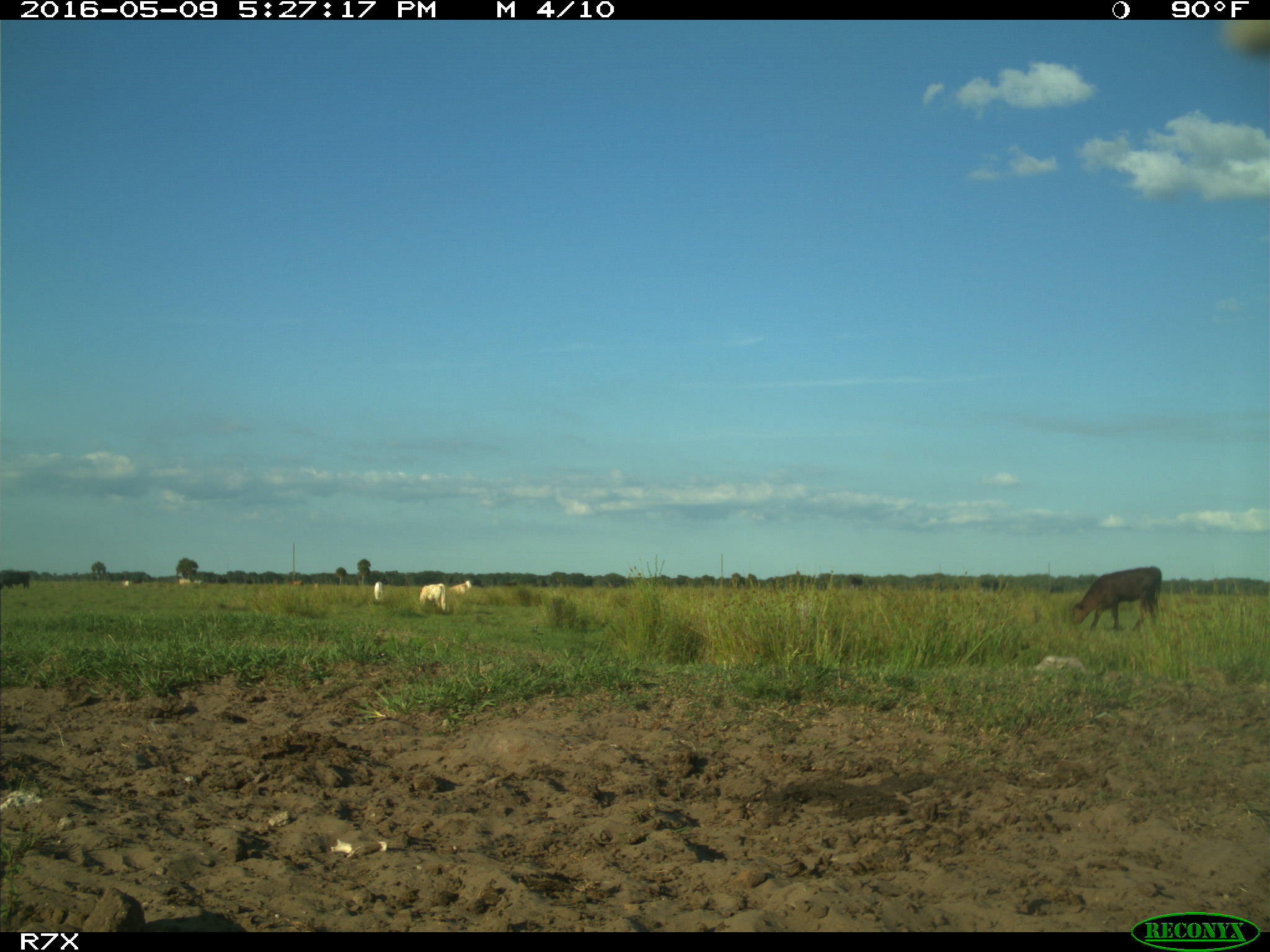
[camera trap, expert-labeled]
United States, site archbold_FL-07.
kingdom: Animalia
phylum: Chordata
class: Mammalia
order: Artiodactyla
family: Bovidae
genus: Bos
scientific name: Bos taurus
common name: domestic cow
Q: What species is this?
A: Bos taurus (domestic cow).